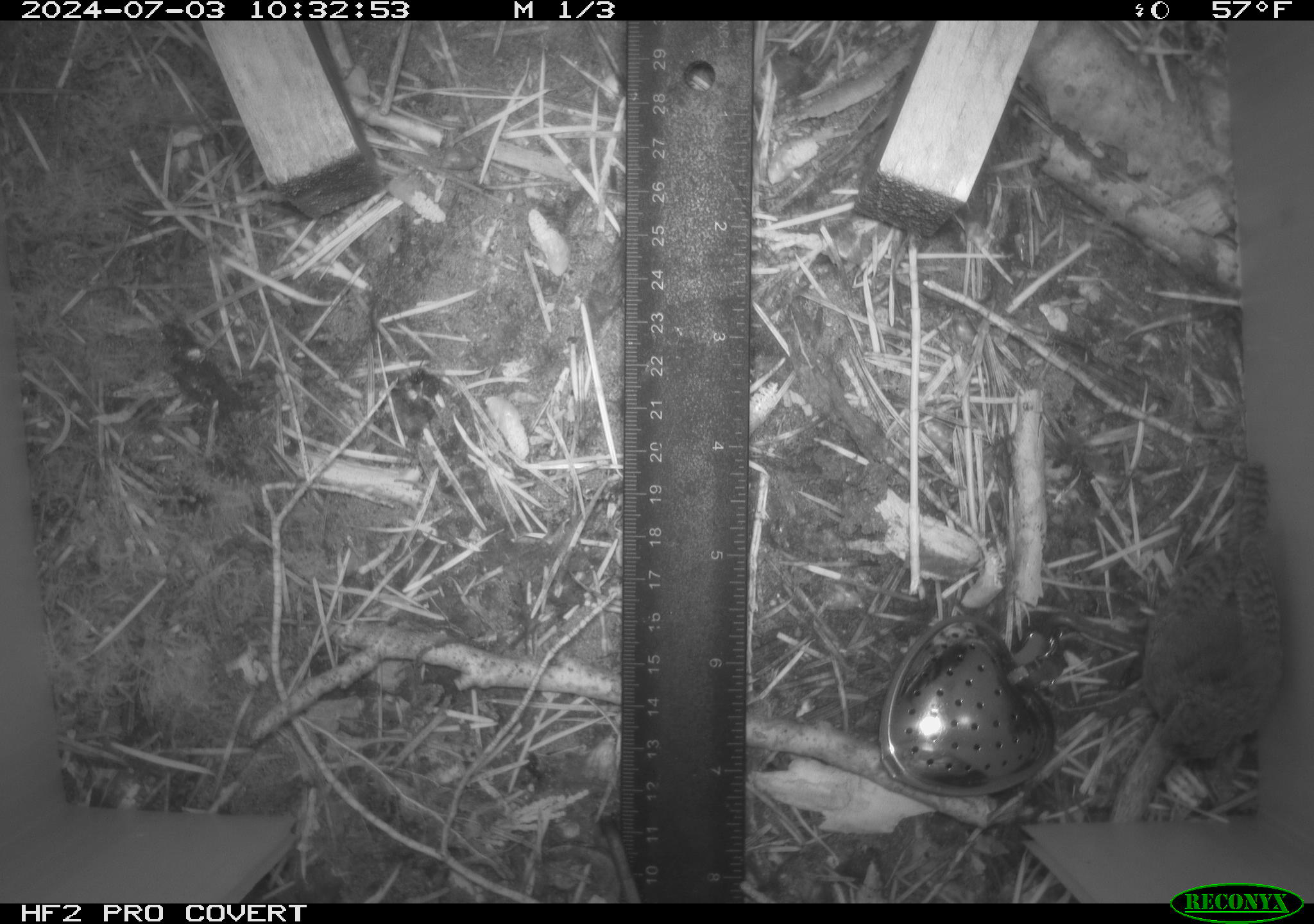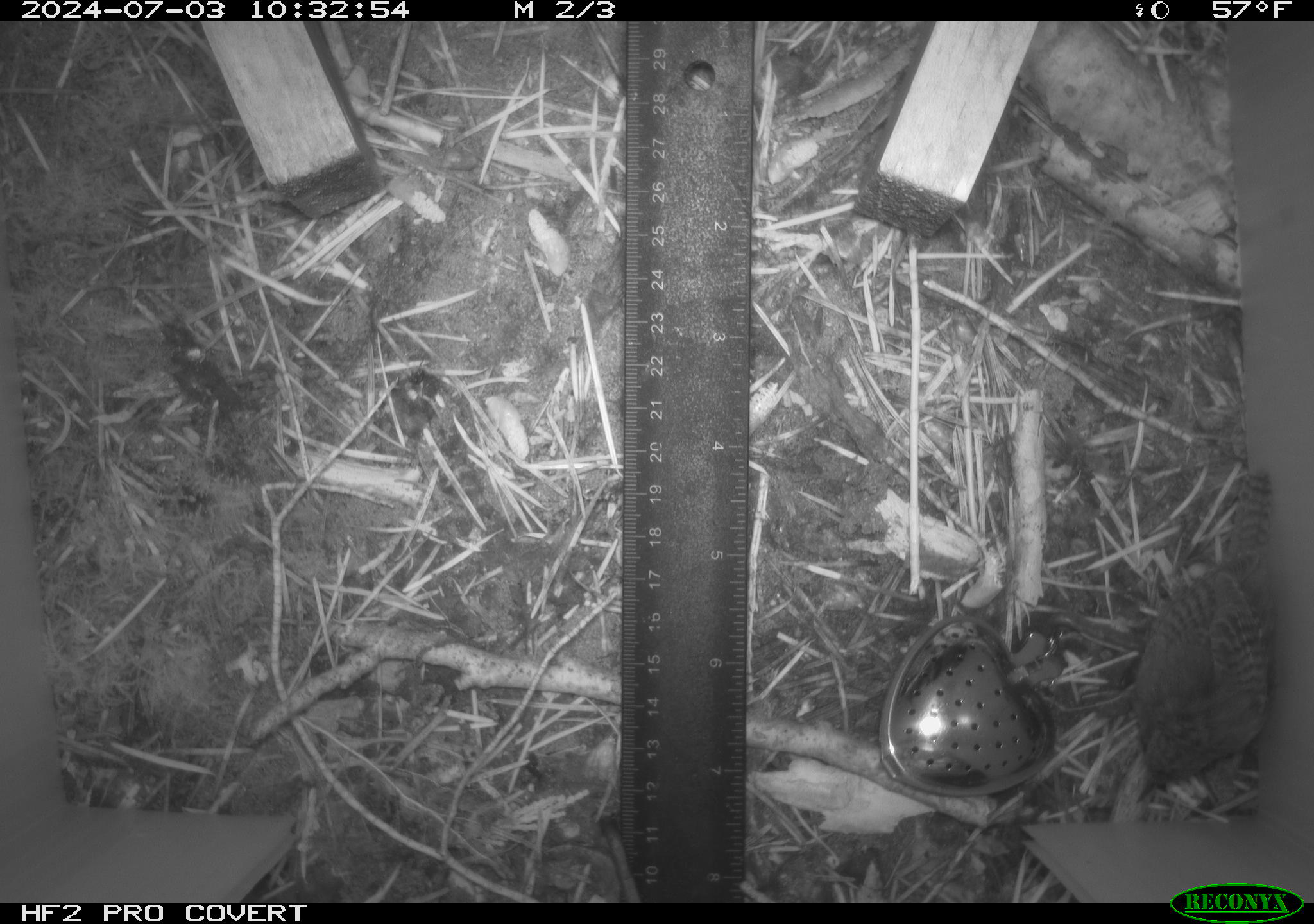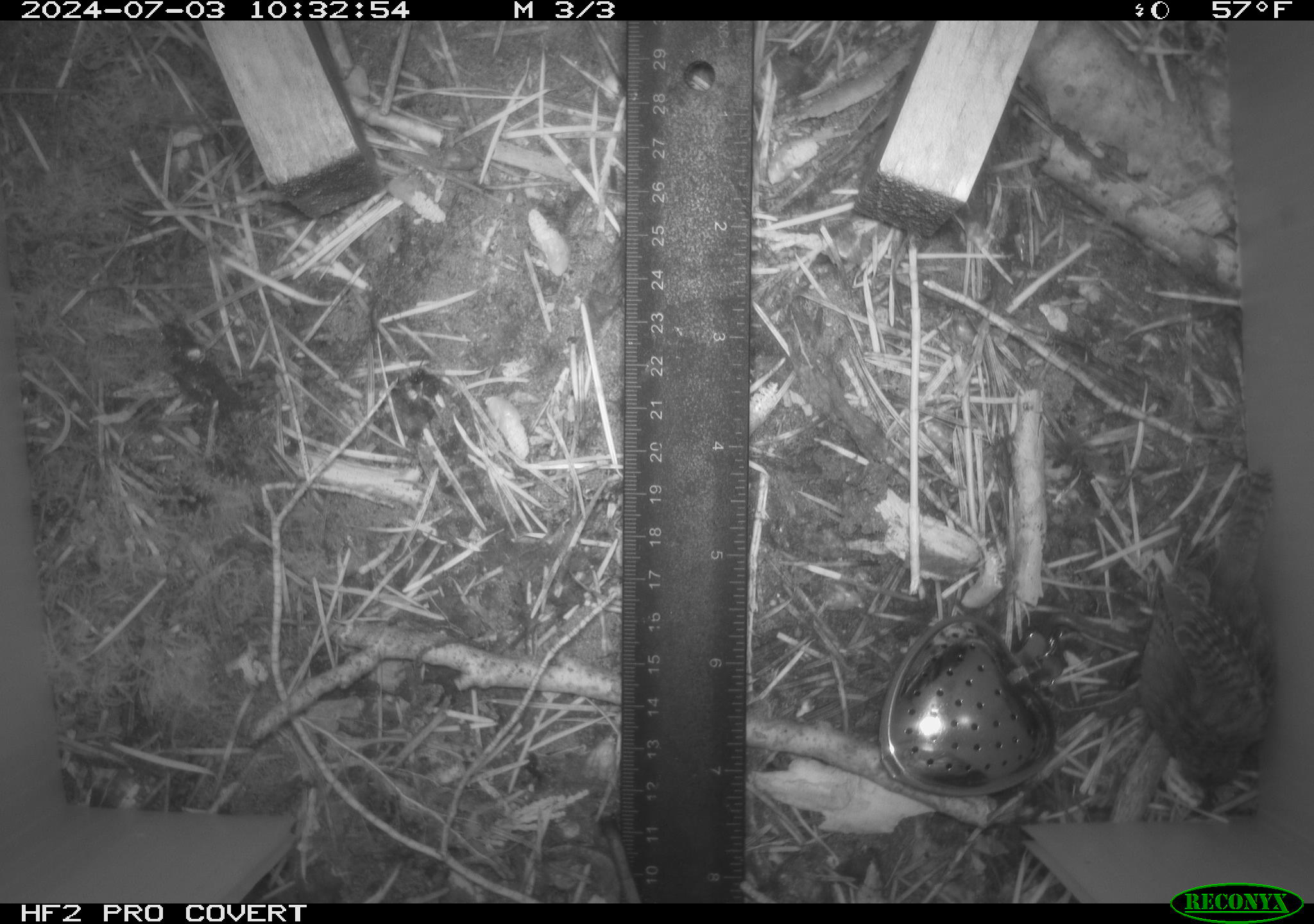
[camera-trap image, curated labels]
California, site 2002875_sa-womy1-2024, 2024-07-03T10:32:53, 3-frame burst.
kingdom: Animalia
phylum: Chordata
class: Aves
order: Passeriformes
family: Troglodytidae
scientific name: Troglodytidae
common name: wren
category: troglodytidae family